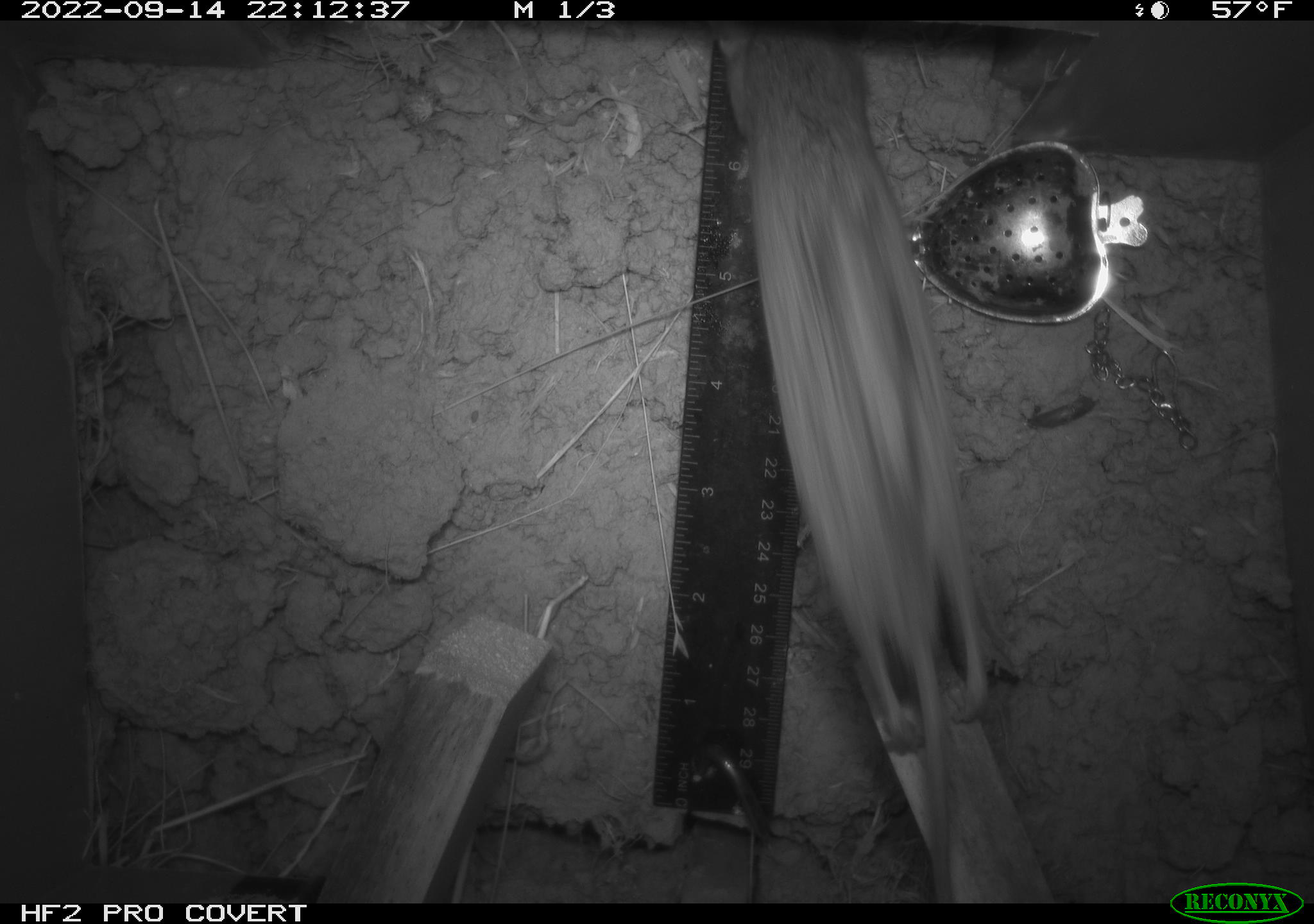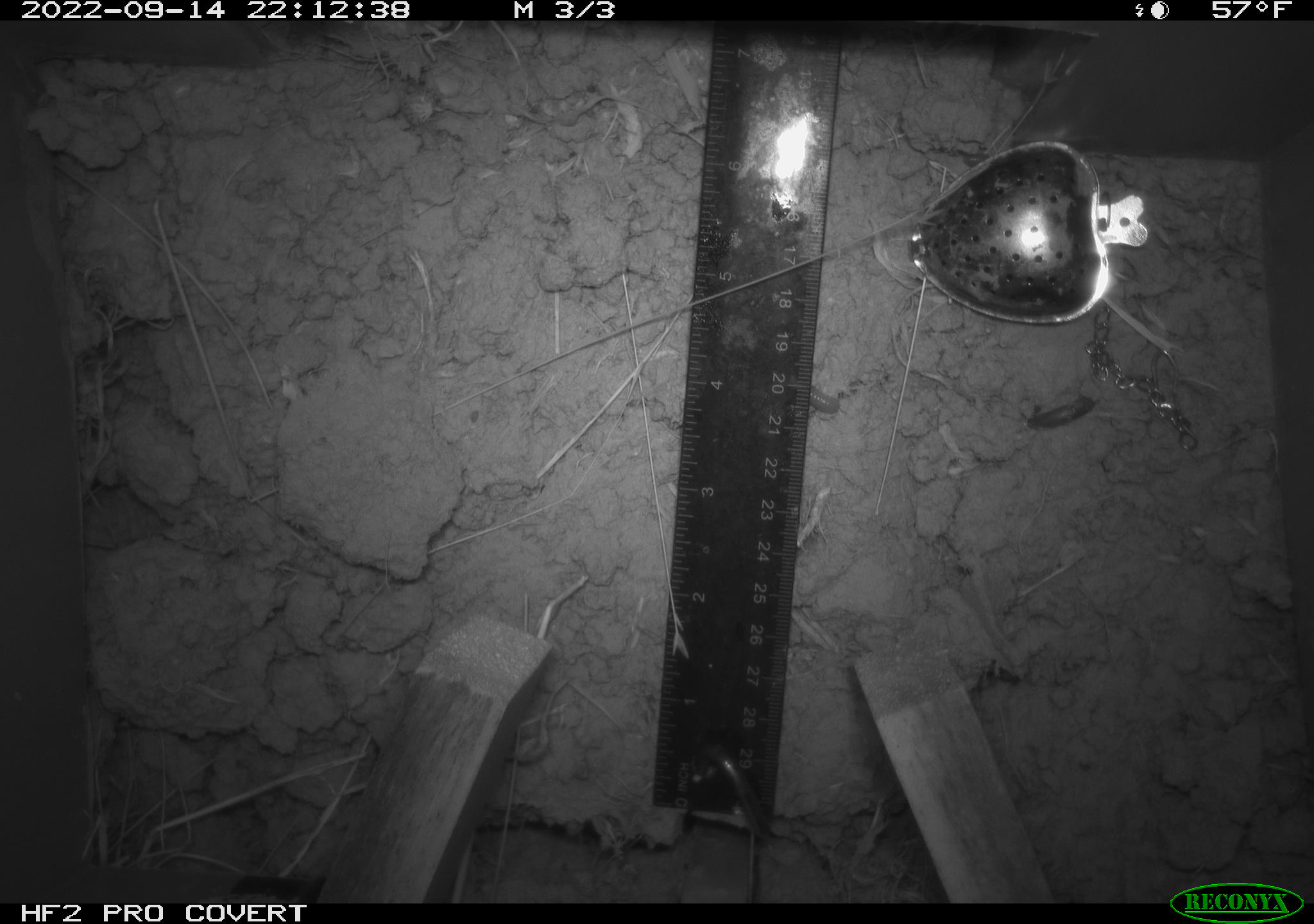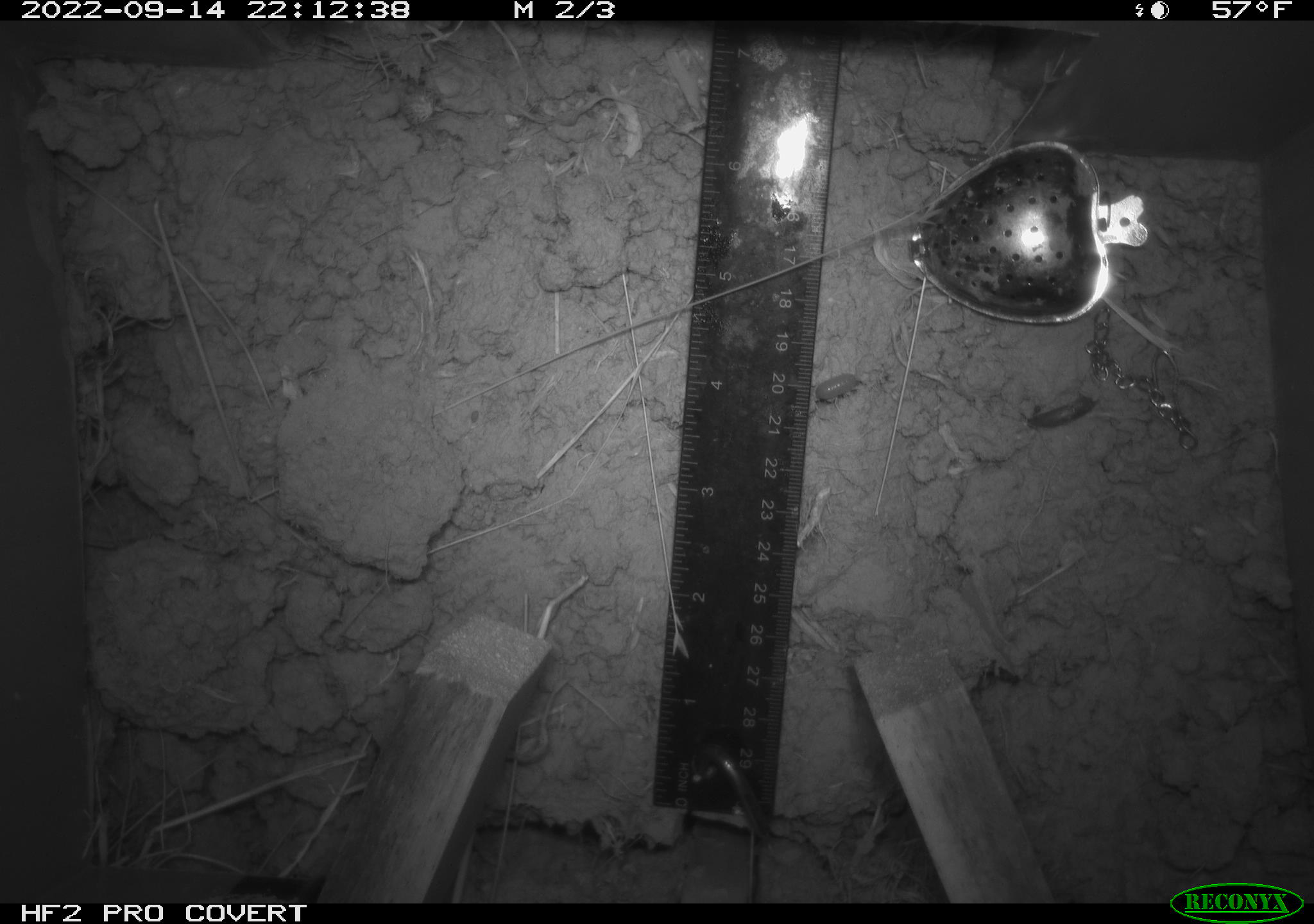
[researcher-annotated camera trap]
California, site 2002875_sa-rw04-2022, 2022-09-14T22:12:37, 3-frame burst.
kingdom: Animalia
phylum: Chordata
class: Mammalia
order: Rodentia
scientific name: Rodentia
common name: mouse species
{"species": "mouse species (Rodentia)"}